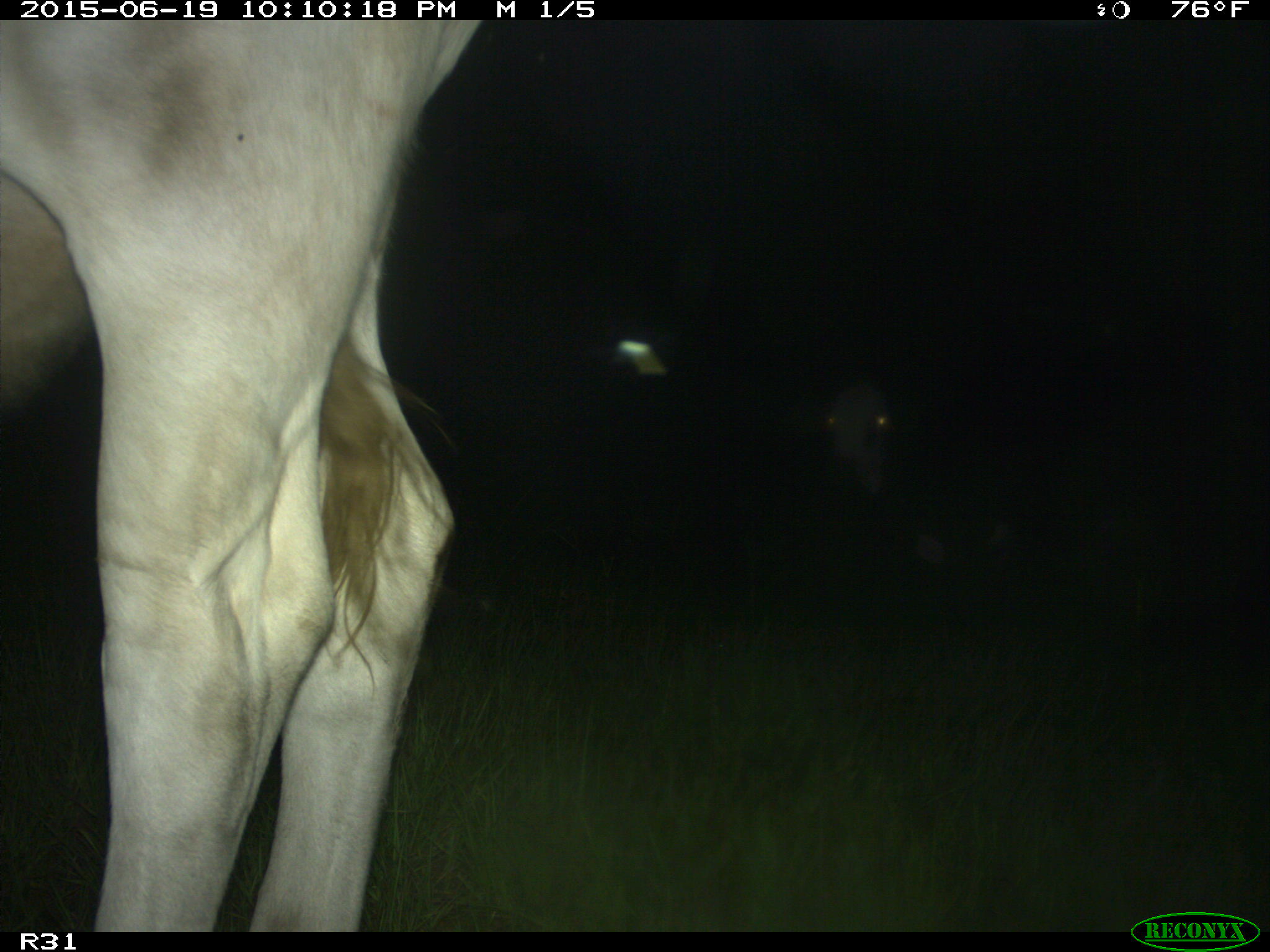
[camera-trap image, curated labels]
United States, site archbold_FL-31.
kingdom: Animalia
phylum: Chordata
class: Mammalia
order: Artiodactyla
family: Bovidae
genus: Bos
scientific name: Bos taurus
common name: domestic cow